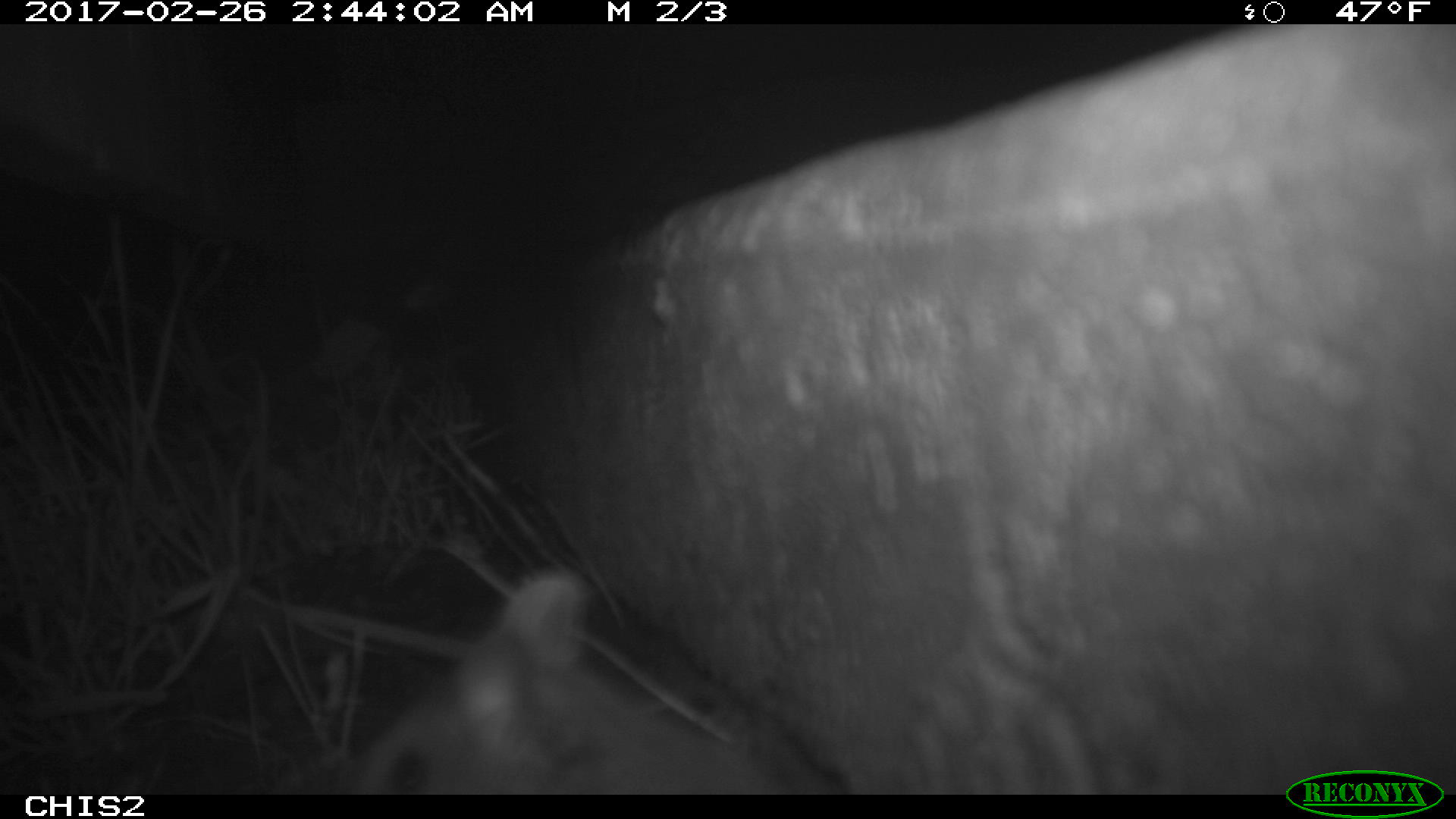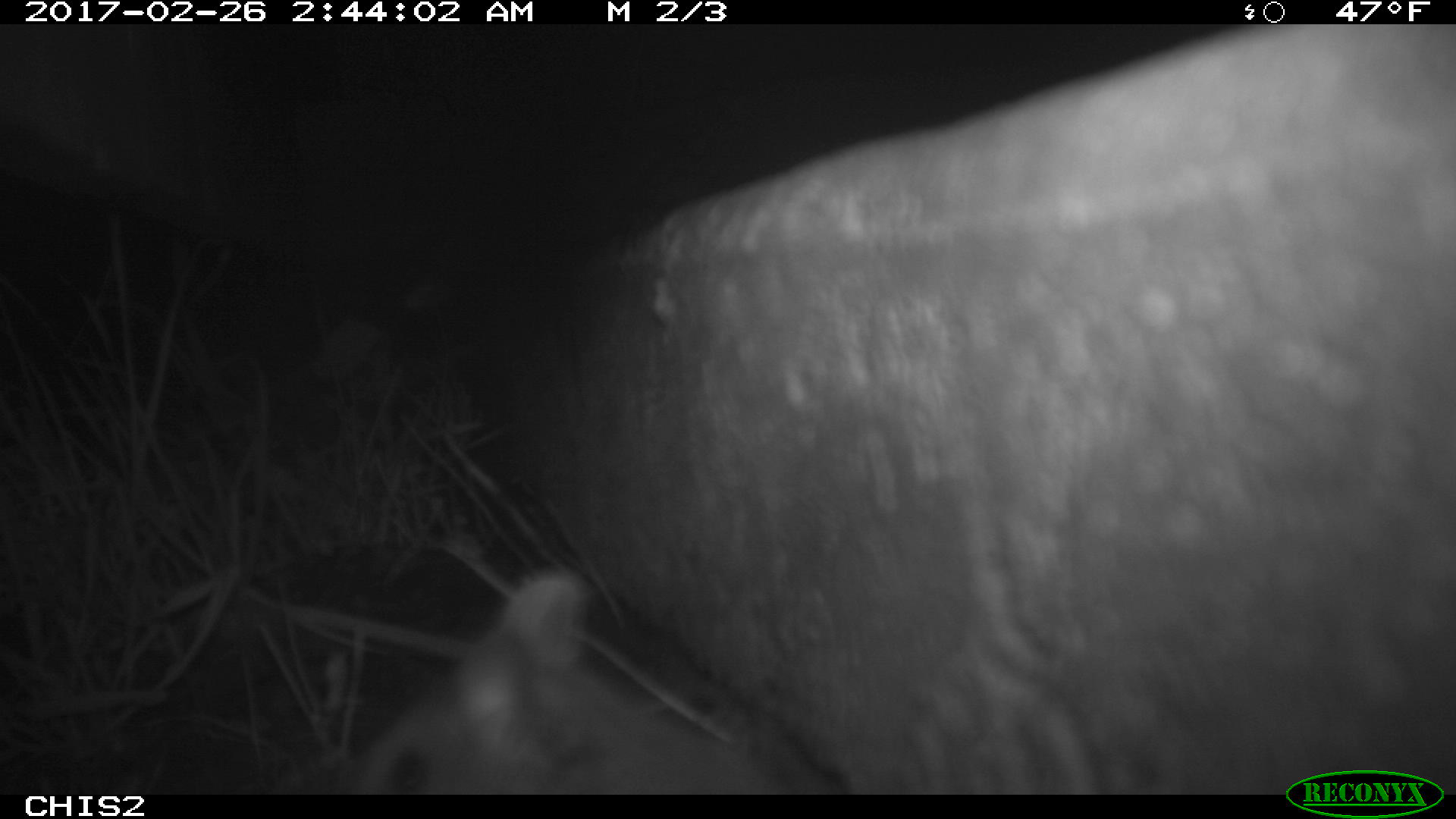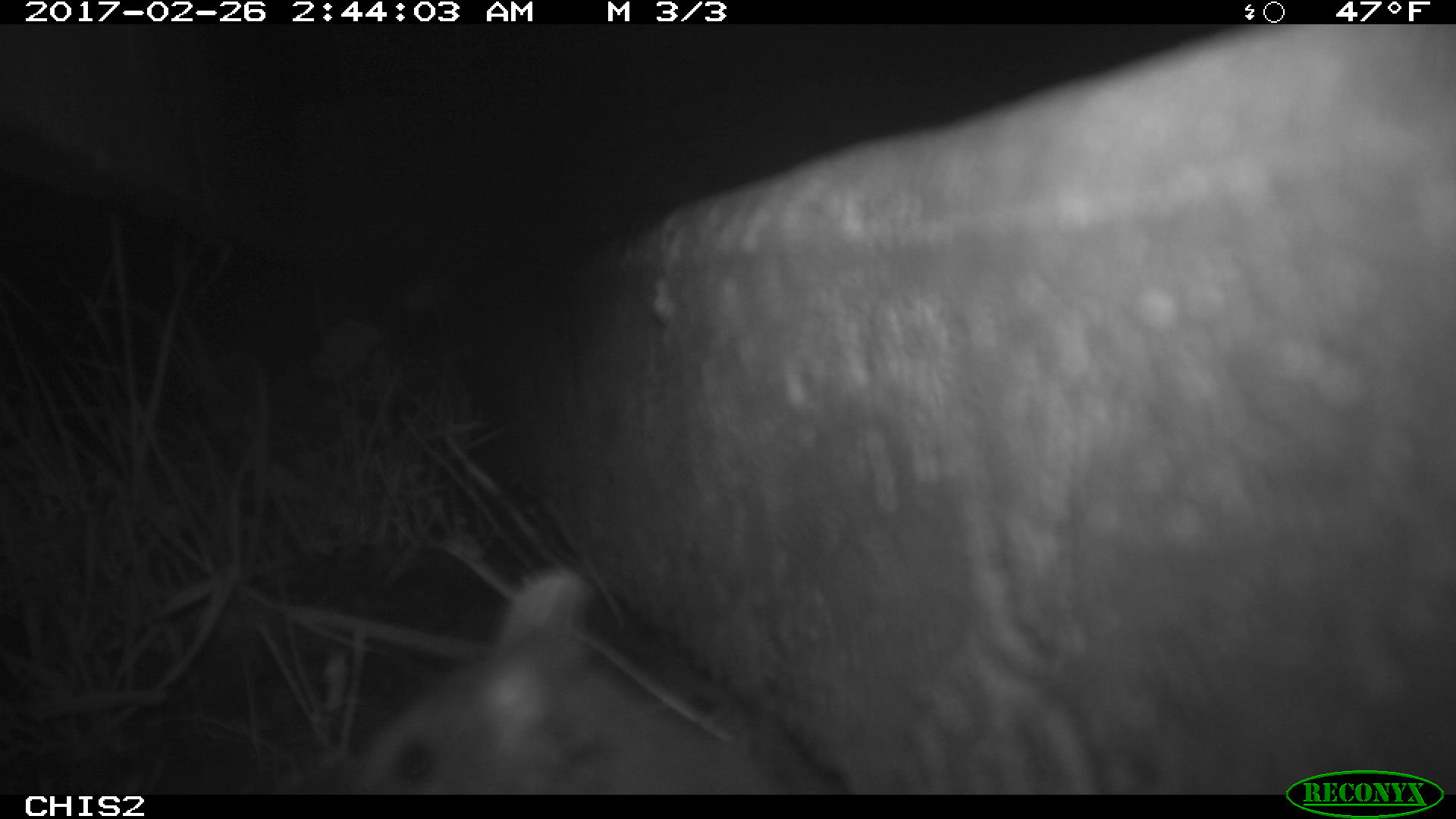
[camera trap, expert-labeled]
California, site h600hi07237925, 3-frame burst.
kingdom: Animalia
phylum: Chordata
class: Mammalia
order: Rodentia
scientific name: Rodentia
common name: rodent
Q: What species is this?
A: Rodent (Rodentia).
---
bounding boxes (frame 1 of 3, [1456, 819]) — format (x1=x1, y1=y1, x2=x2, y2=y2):
rodent: (x1=350, y1=570, x2=789, y2=795)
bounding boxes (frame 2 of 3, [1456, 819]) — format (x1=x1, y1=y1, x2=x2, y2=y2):
rodent: (x1=340, y1=569, x2=781, y2=795)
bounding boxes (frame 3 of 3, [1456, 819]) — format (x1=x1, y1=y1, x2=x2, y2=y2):
rodent: (x1=312, y1=566, x2=821, y2=792)